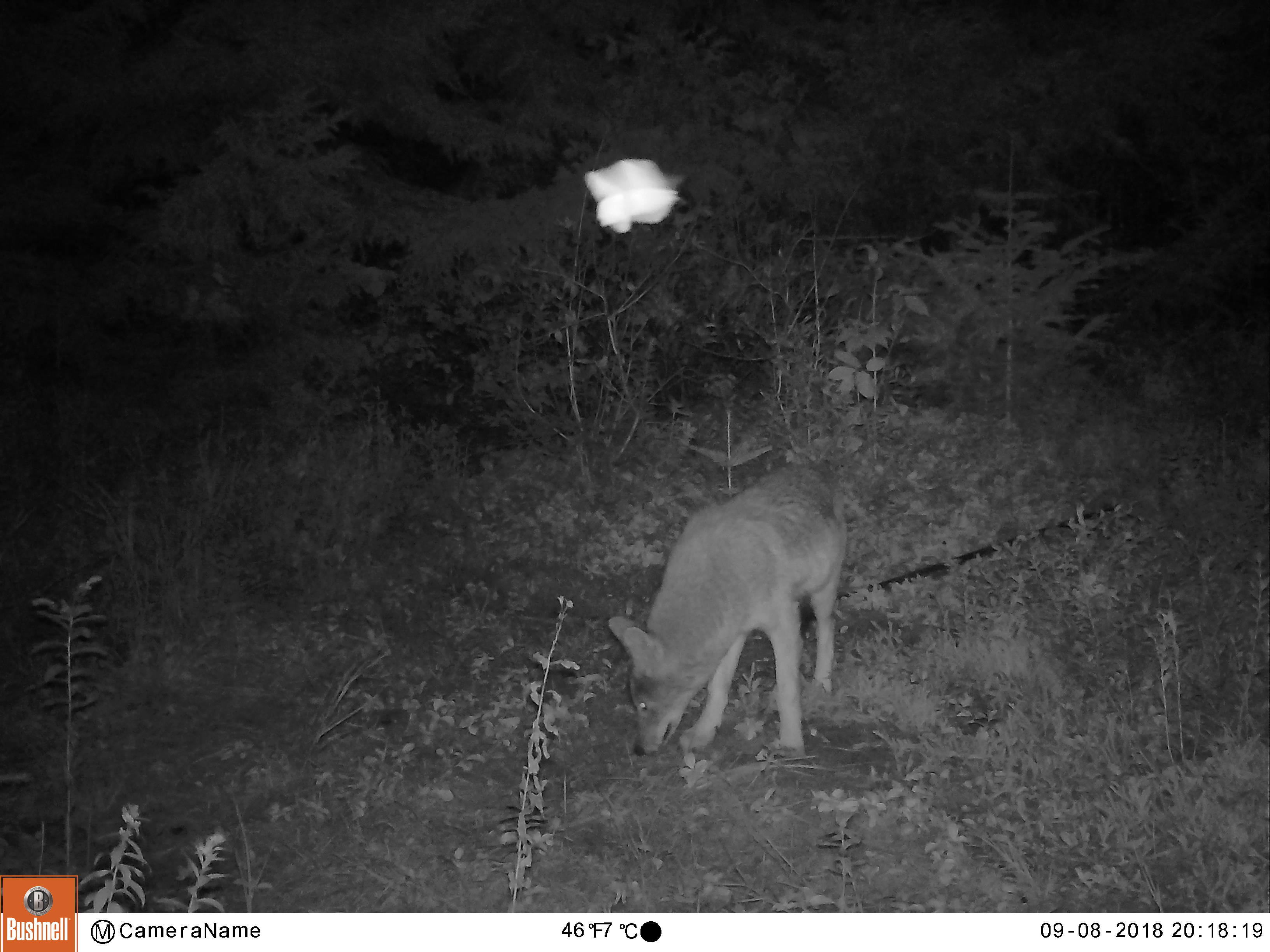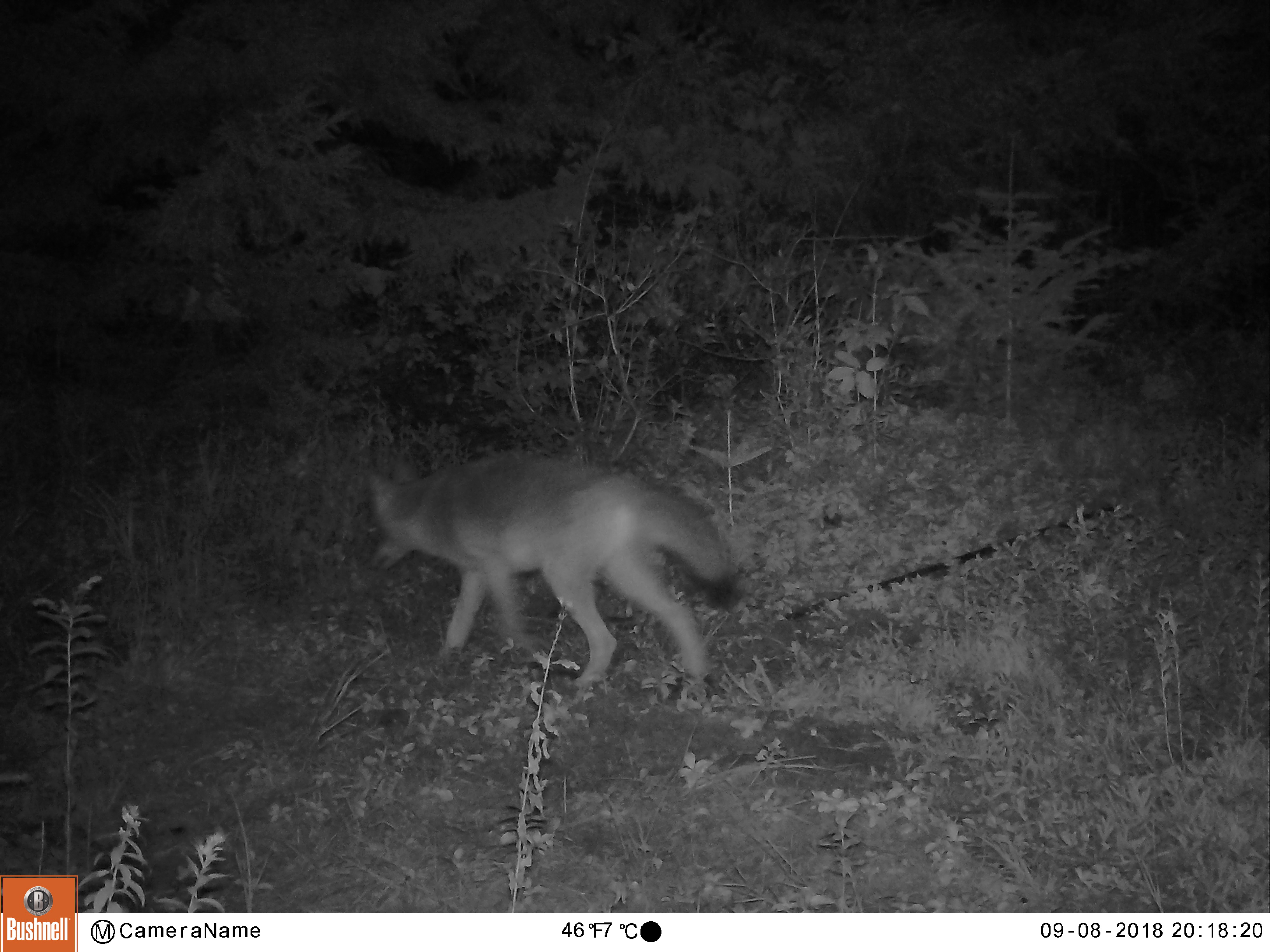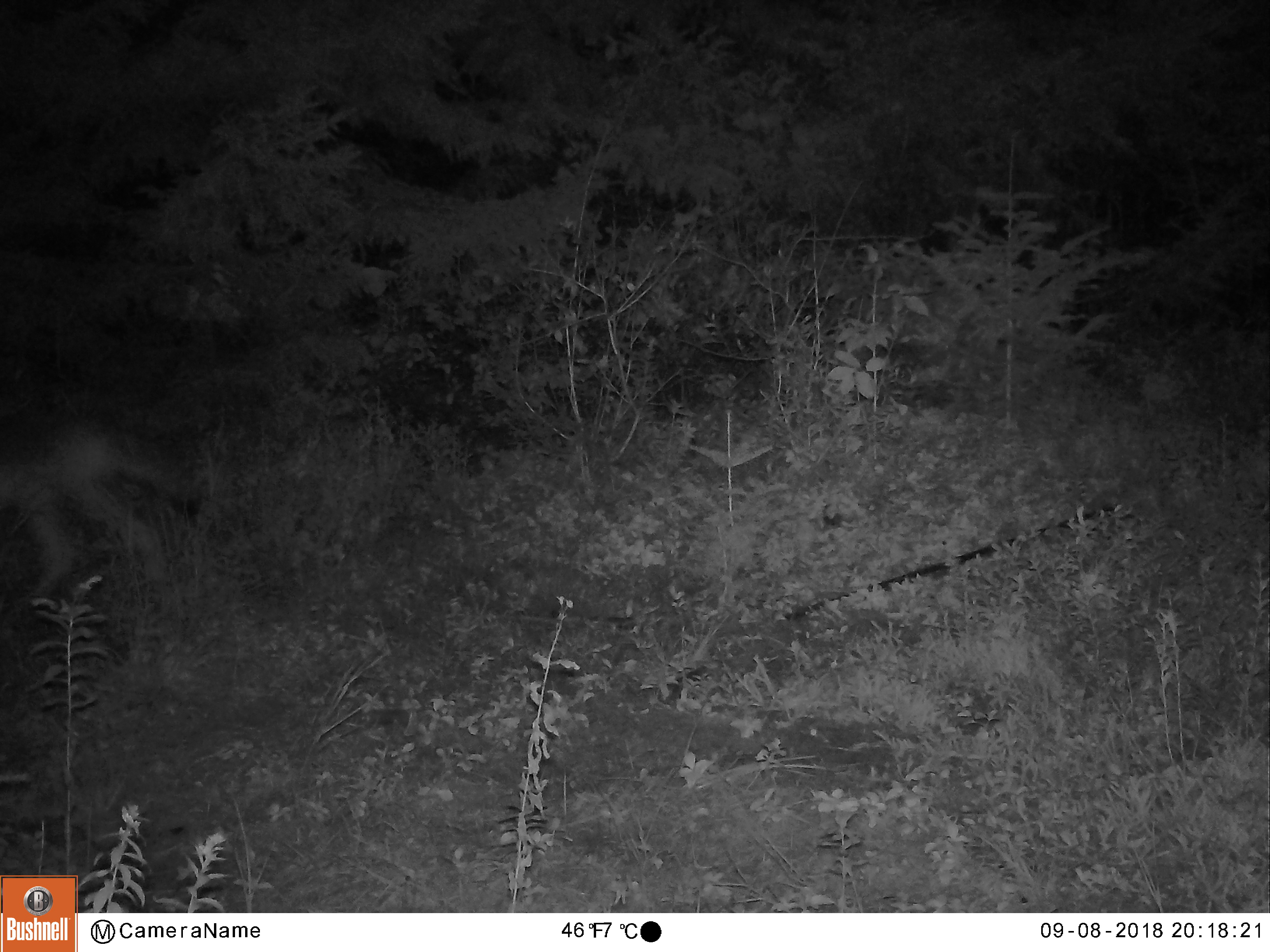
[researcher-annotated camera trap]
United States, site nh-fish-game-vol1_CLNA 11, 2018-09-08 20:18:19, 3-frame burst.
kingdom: Animalia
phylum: Chordata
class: Mammalia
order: Carnivora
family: Canidae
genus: Canis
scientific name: Canis latrans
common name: coyote